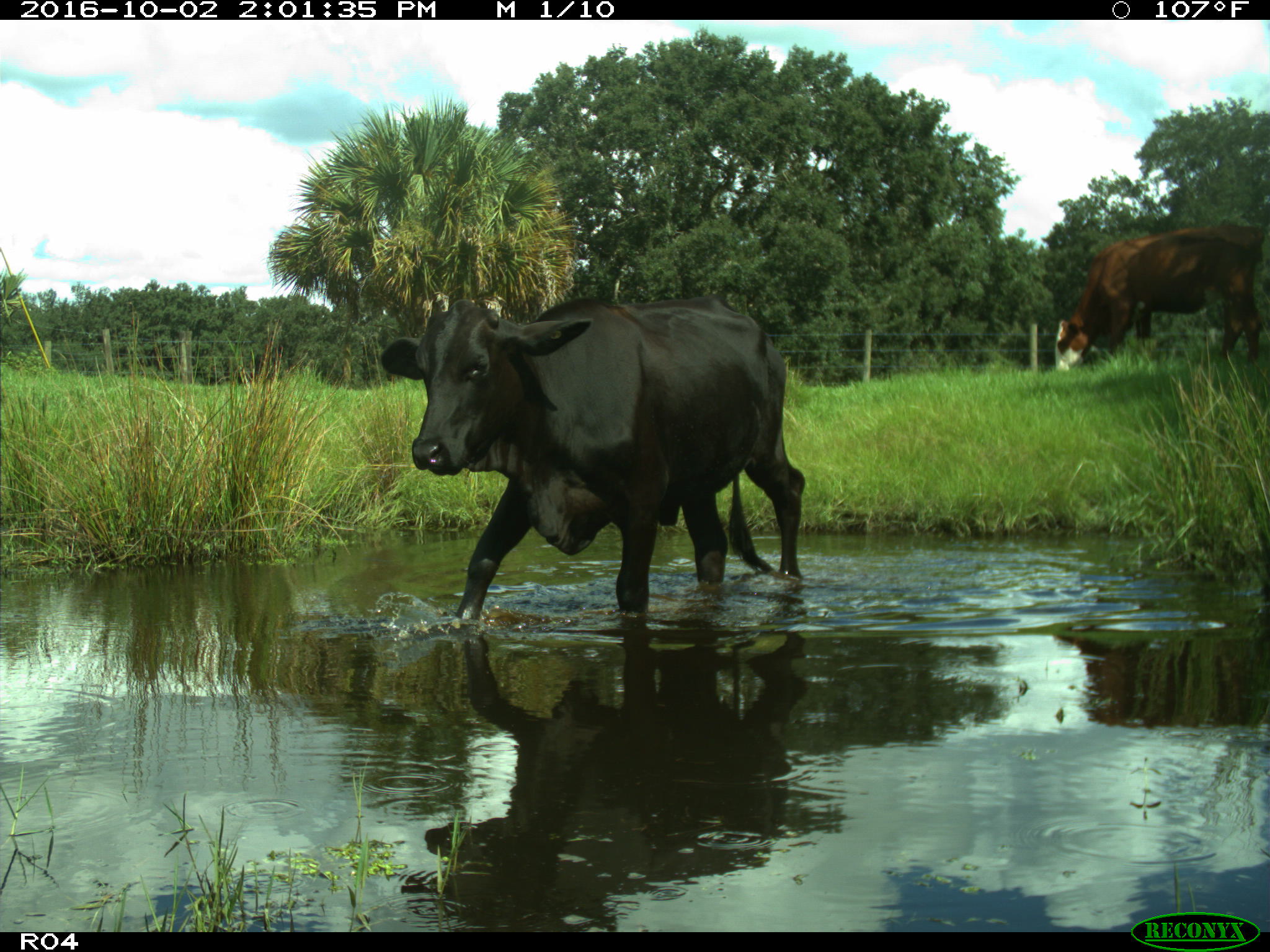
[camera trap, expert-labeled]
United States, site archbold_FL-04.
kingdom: Animalia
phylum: Chordata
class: Mammalia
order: Artiodactyla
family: Bovidae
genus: Bos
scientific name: Bos taurus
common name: domestic cow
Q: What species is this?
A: Bos taurus (domestic cow).